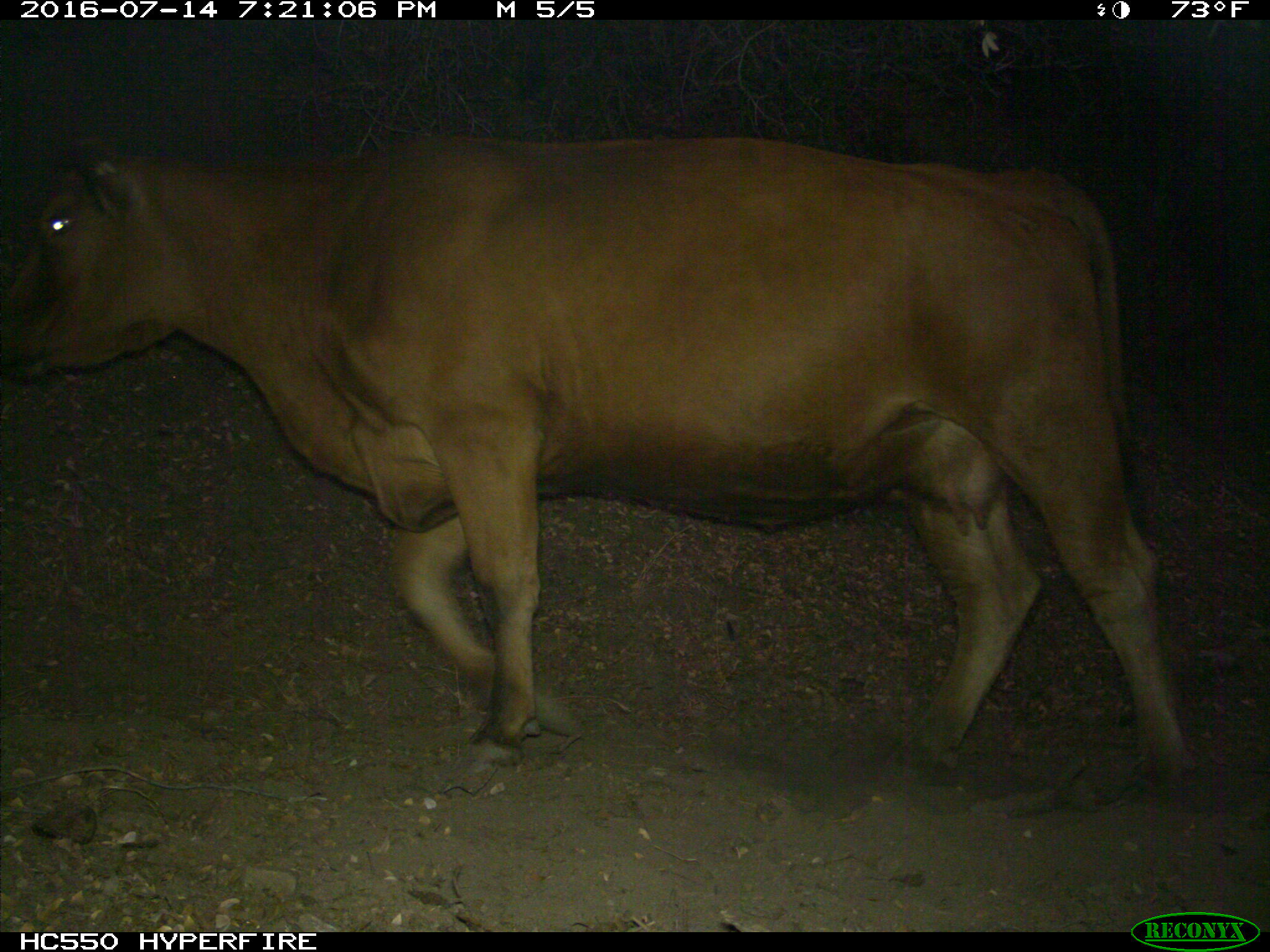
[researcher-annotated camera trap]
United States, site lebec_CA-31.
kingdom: Animalia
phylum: Chordata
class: Mammalia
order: Artiodactyla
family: Bovidae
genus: Bos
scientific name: Bos taurus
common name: domestic cow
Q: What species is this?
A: Bos taurus (domestic cow).